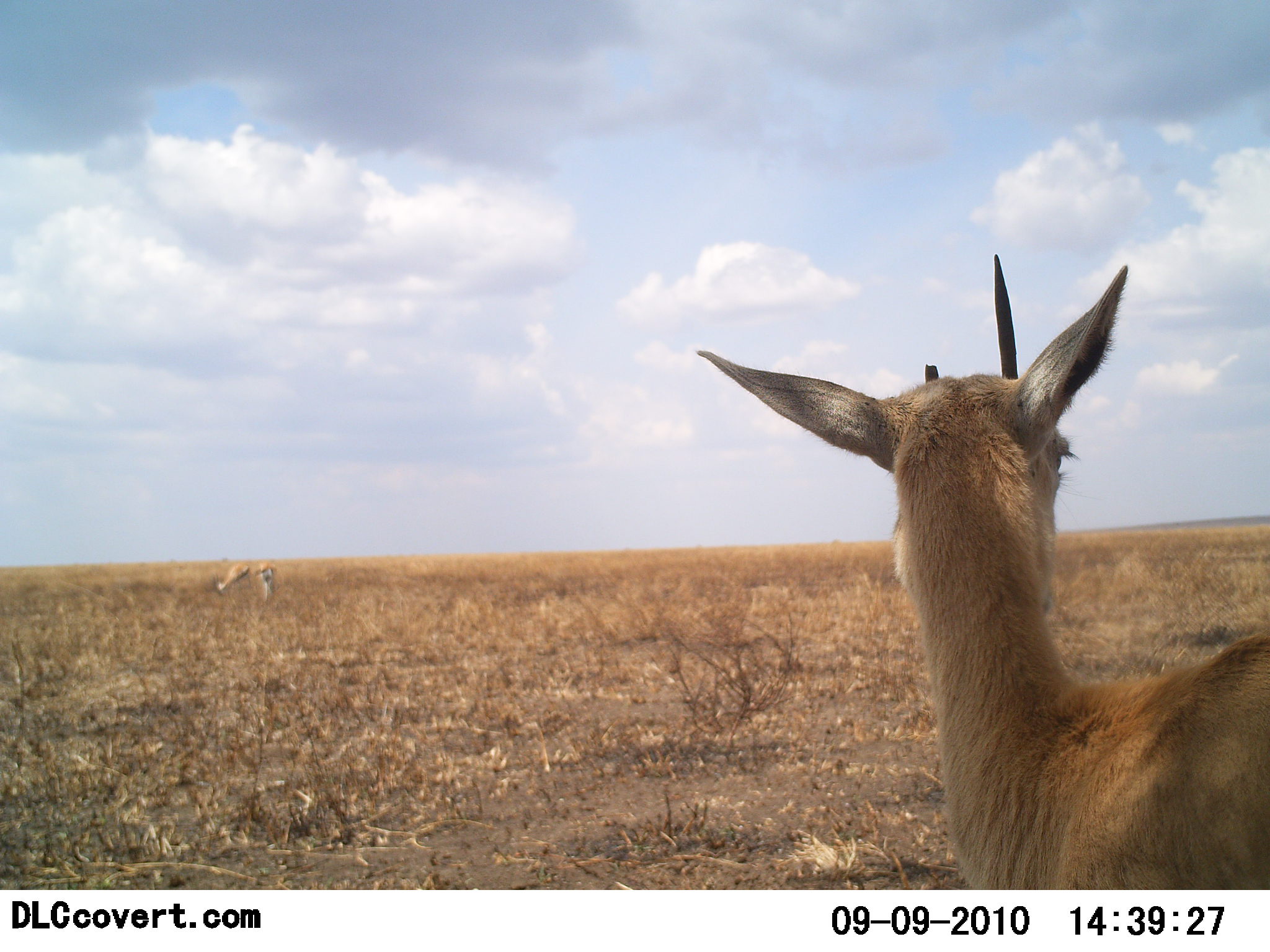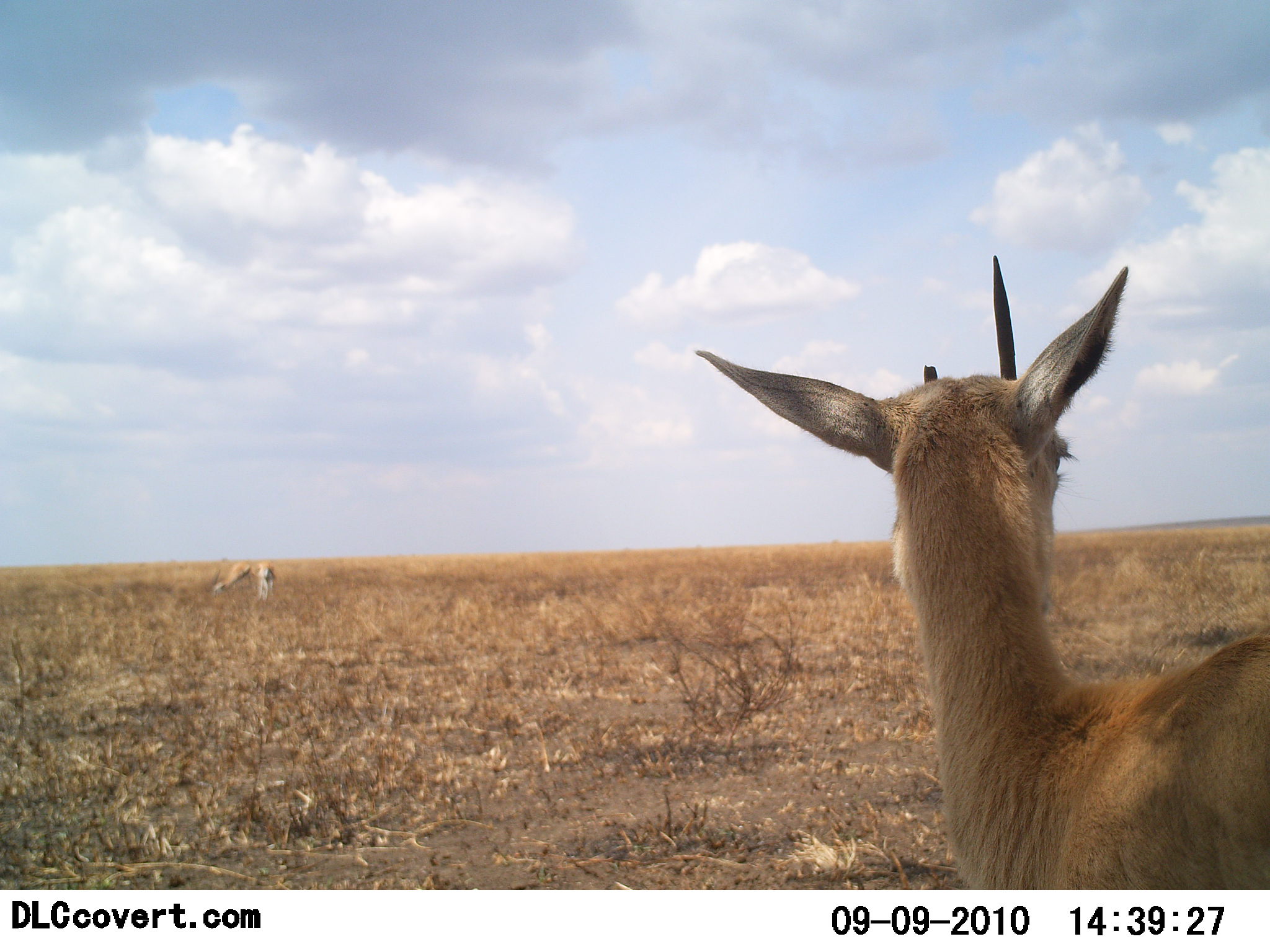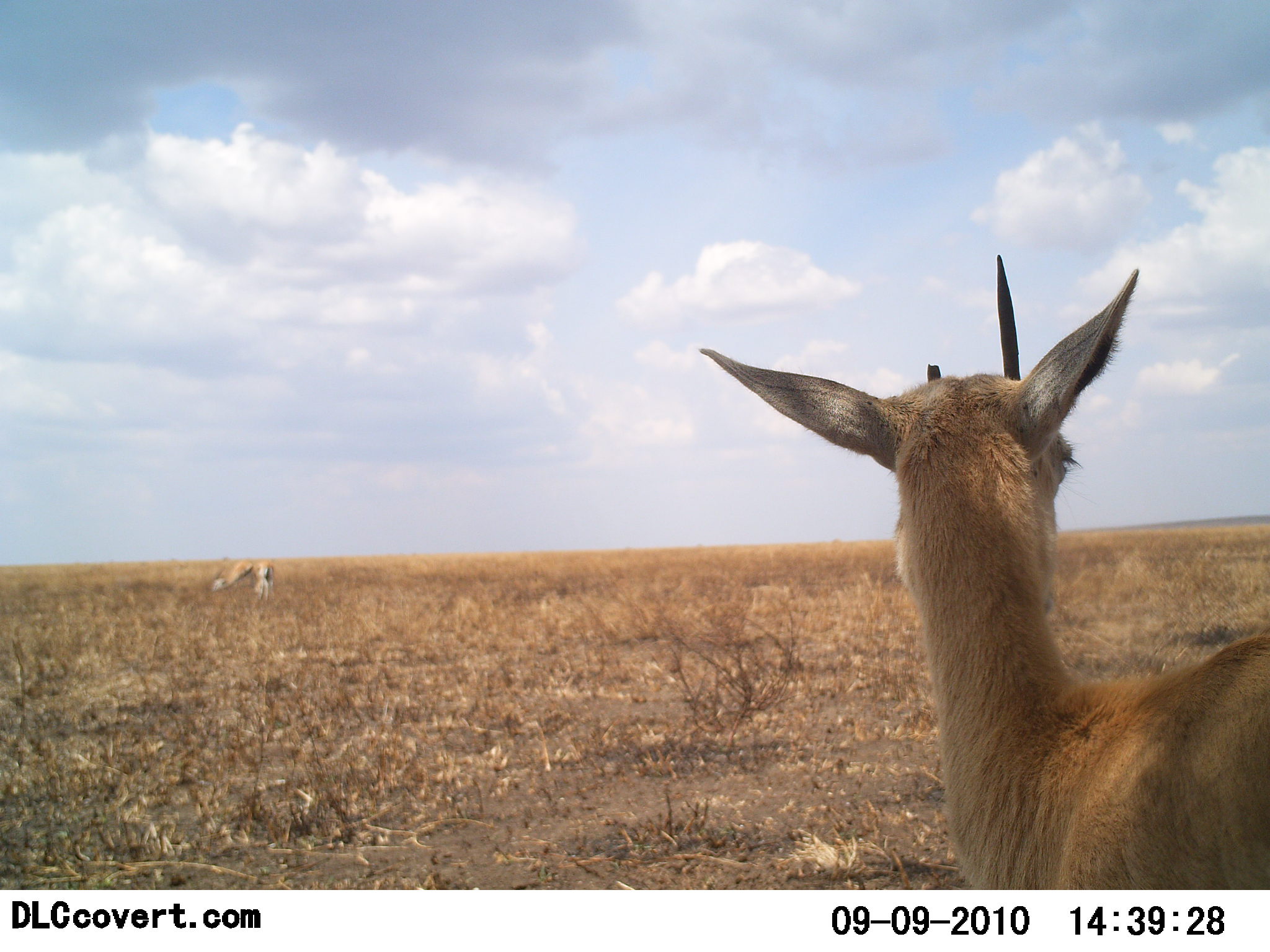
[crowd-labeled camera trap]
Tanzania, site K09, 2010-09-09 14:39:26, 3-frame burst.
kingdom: Animalia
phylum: Chordata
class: Mammalia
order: Artiodactyla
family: Bovidae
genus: Nanger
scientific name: Nanger granti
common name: grant's gazelle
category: gazellegrants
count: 3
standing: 100%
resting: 0%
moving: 0%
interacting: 0%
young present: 0%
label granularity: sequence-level